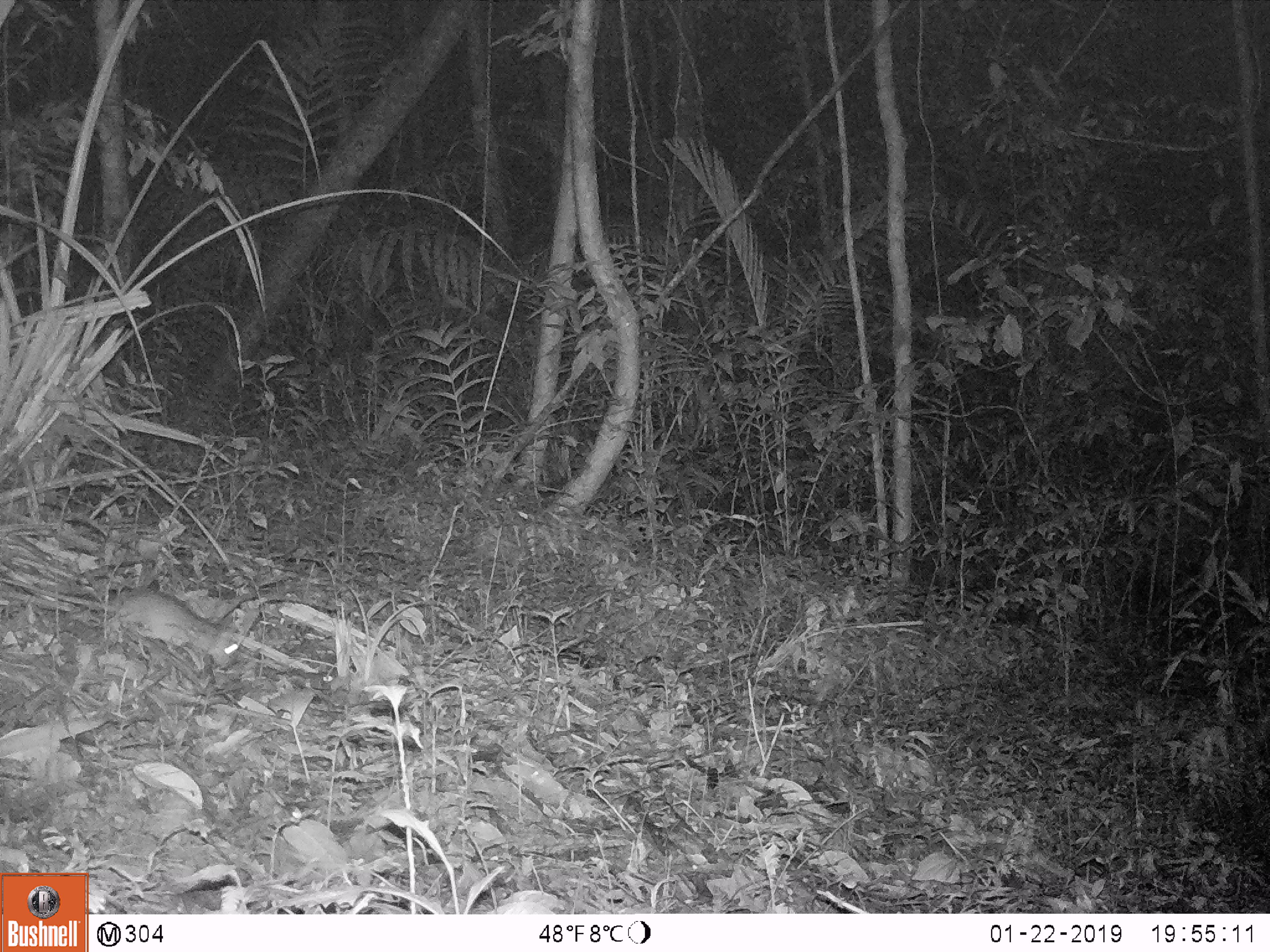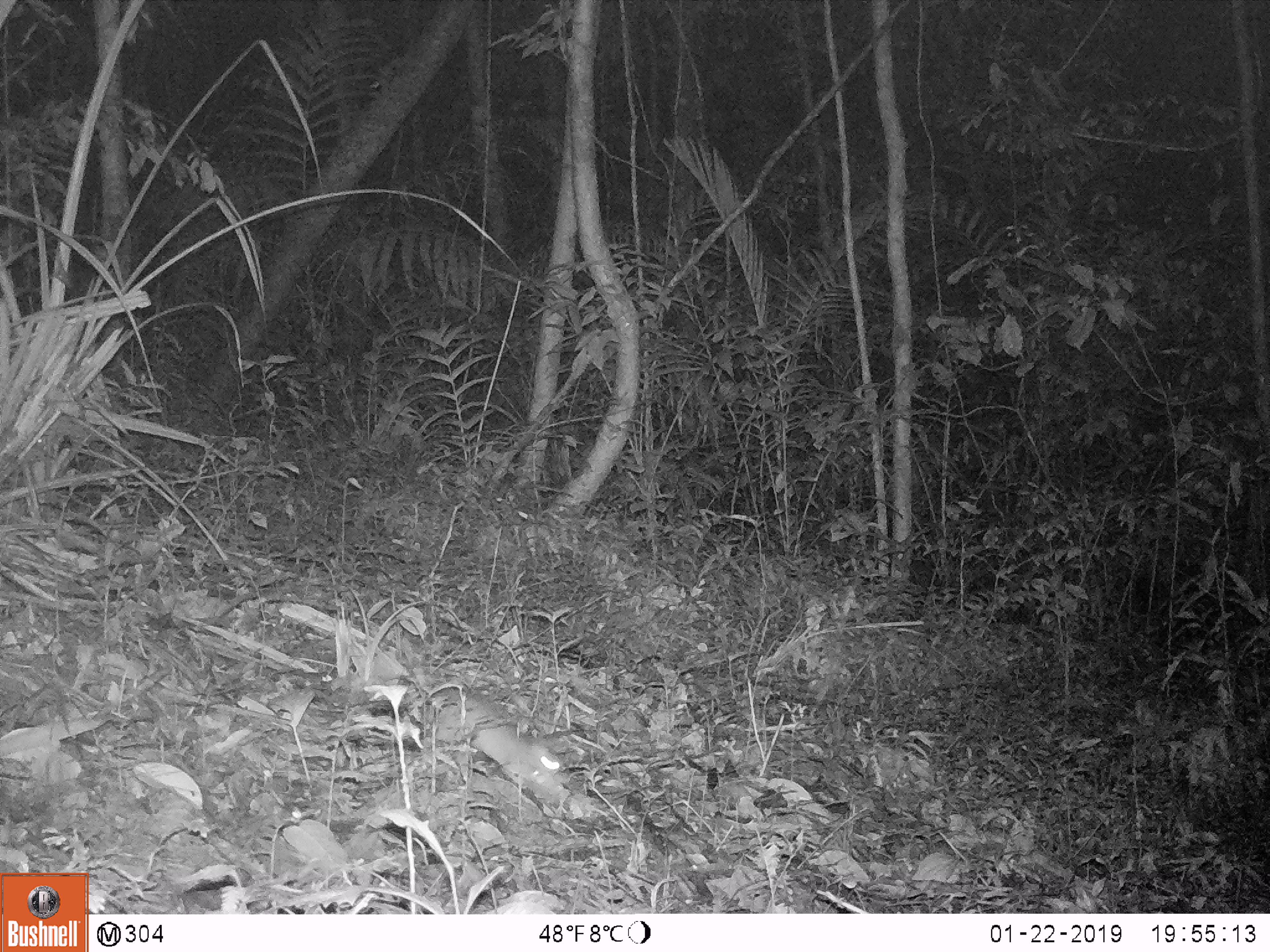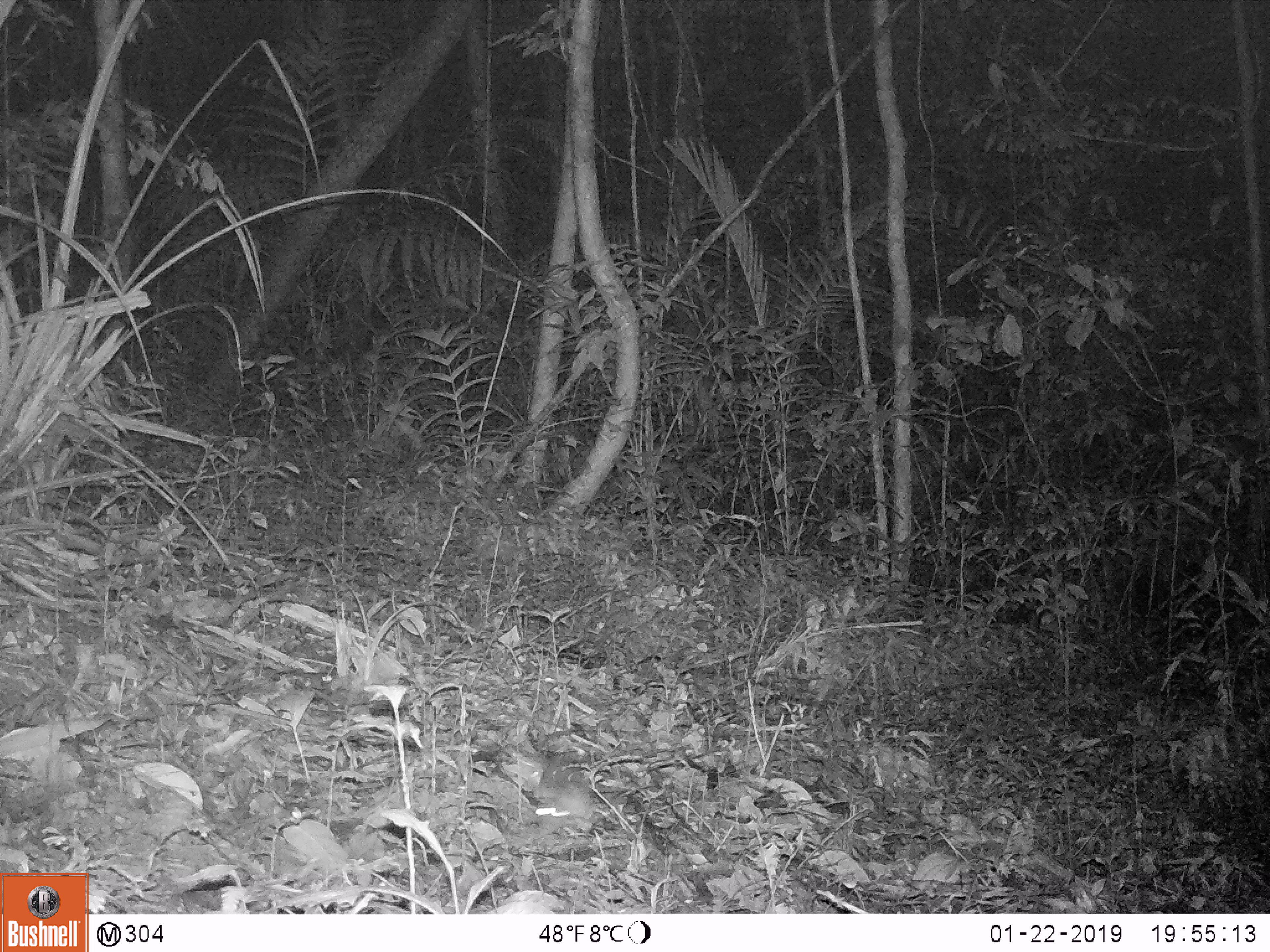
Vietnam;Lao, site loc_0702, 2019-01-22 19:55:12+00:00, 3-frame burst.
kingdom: Animalia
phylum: Chordata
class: Mammalia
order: Rodentia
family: Muridae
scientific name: Muridae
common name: old-world mice and rats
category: unidentified murid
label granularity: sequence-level